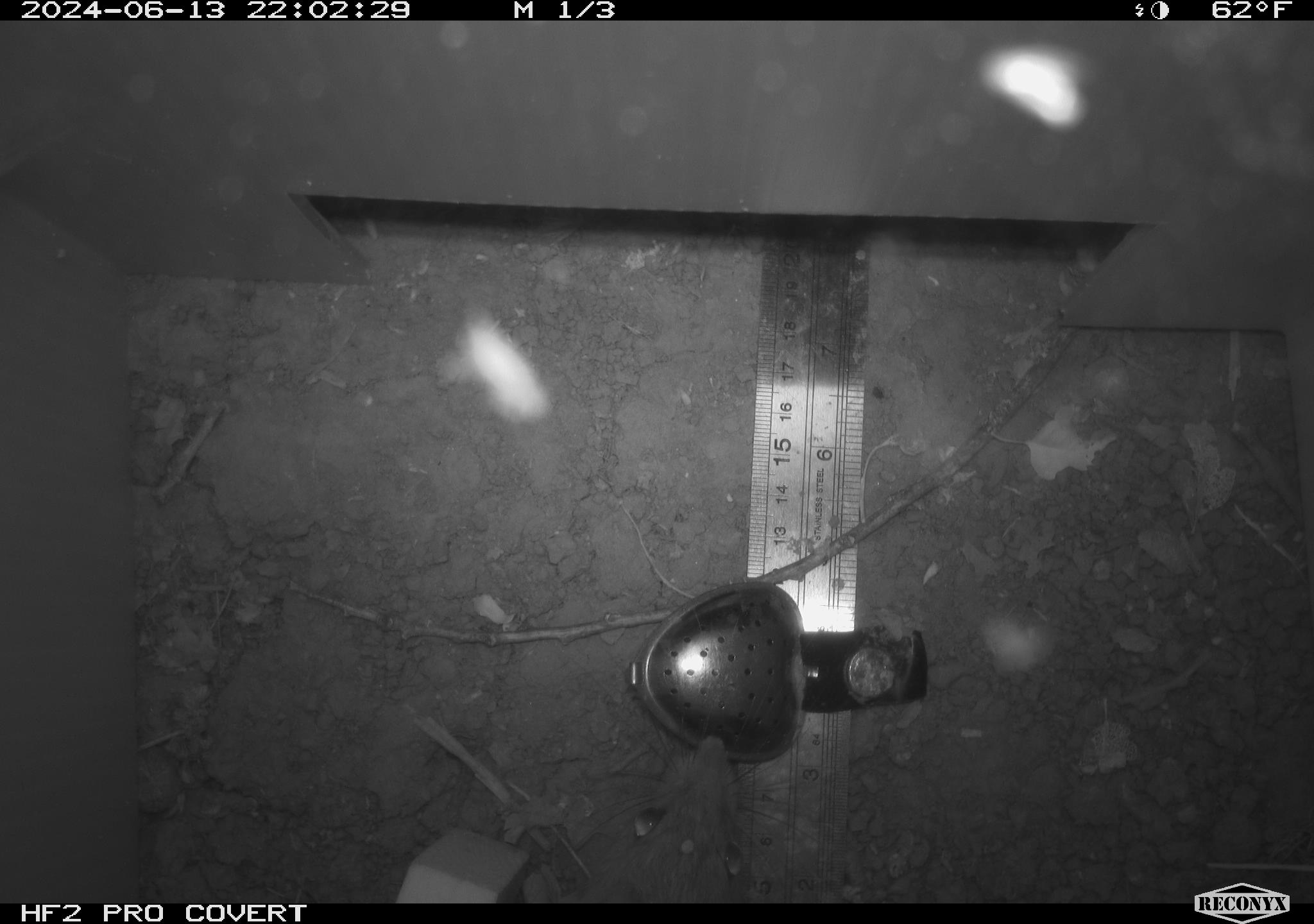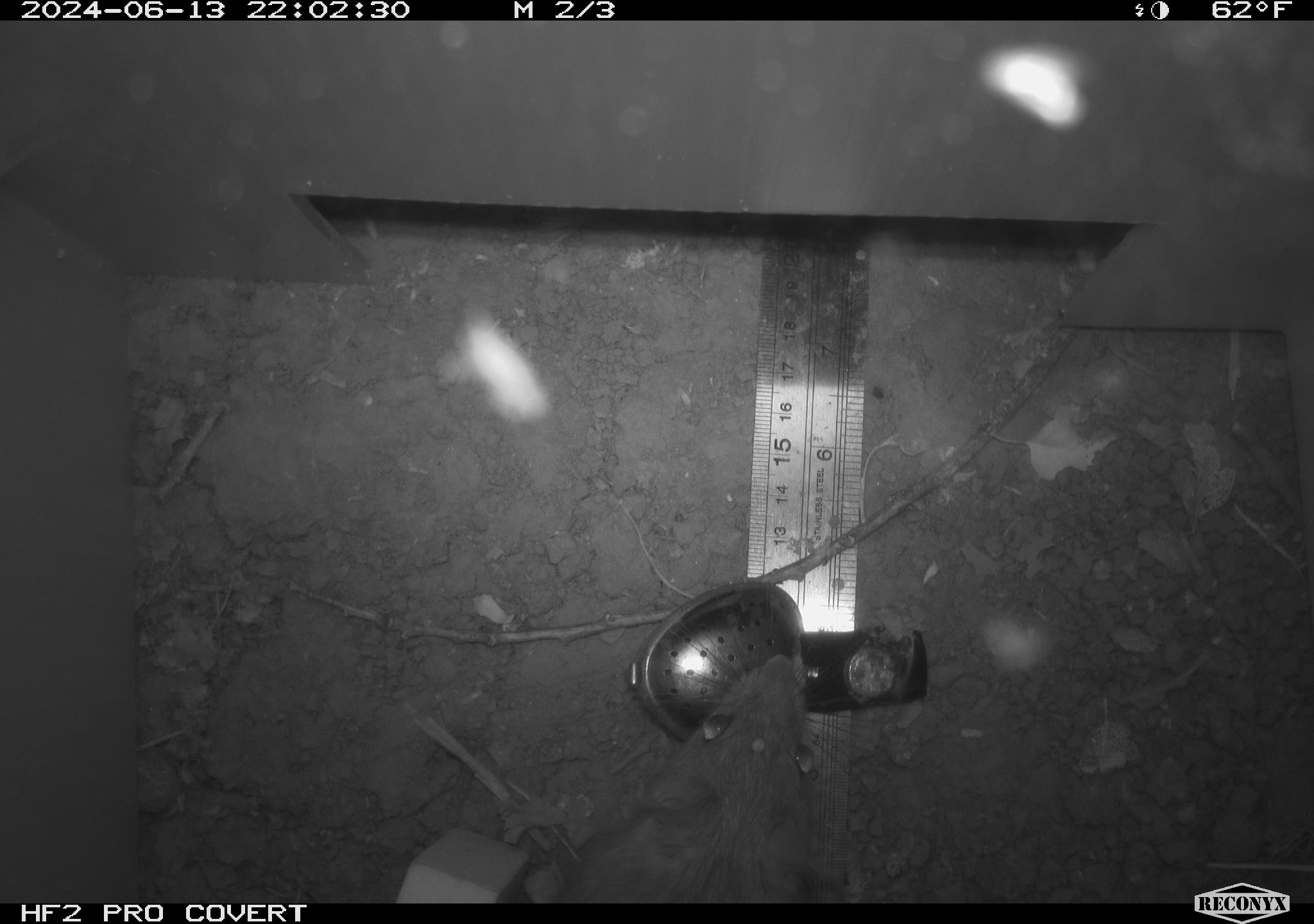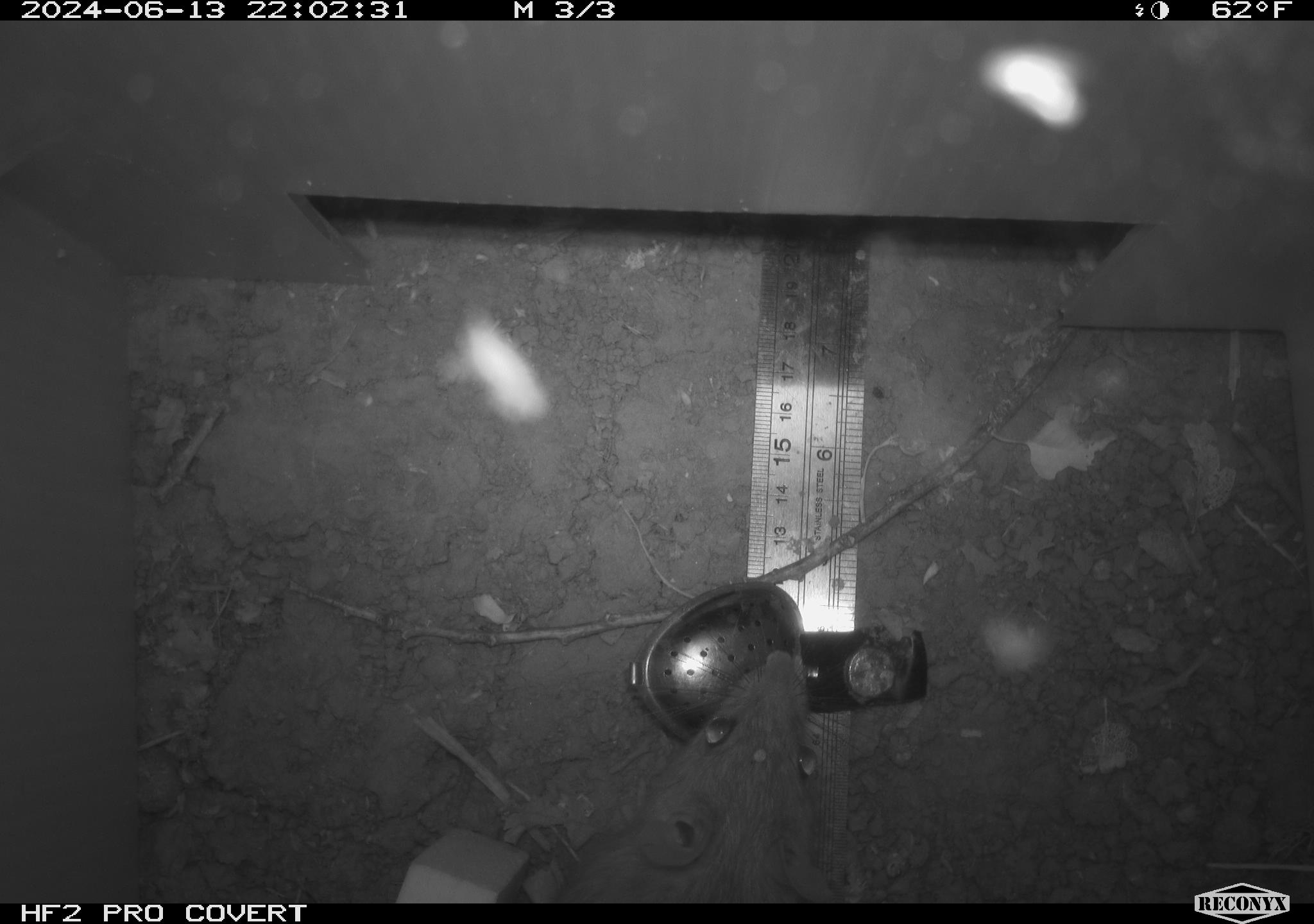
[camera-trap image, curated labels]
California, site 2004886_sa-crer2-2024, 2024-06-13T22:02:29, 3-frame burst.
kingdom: Animalia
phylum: Chordata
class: Mammalia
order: Rodentia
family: Muridae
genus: Rattus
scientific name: Rattus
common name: rat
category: rattus species